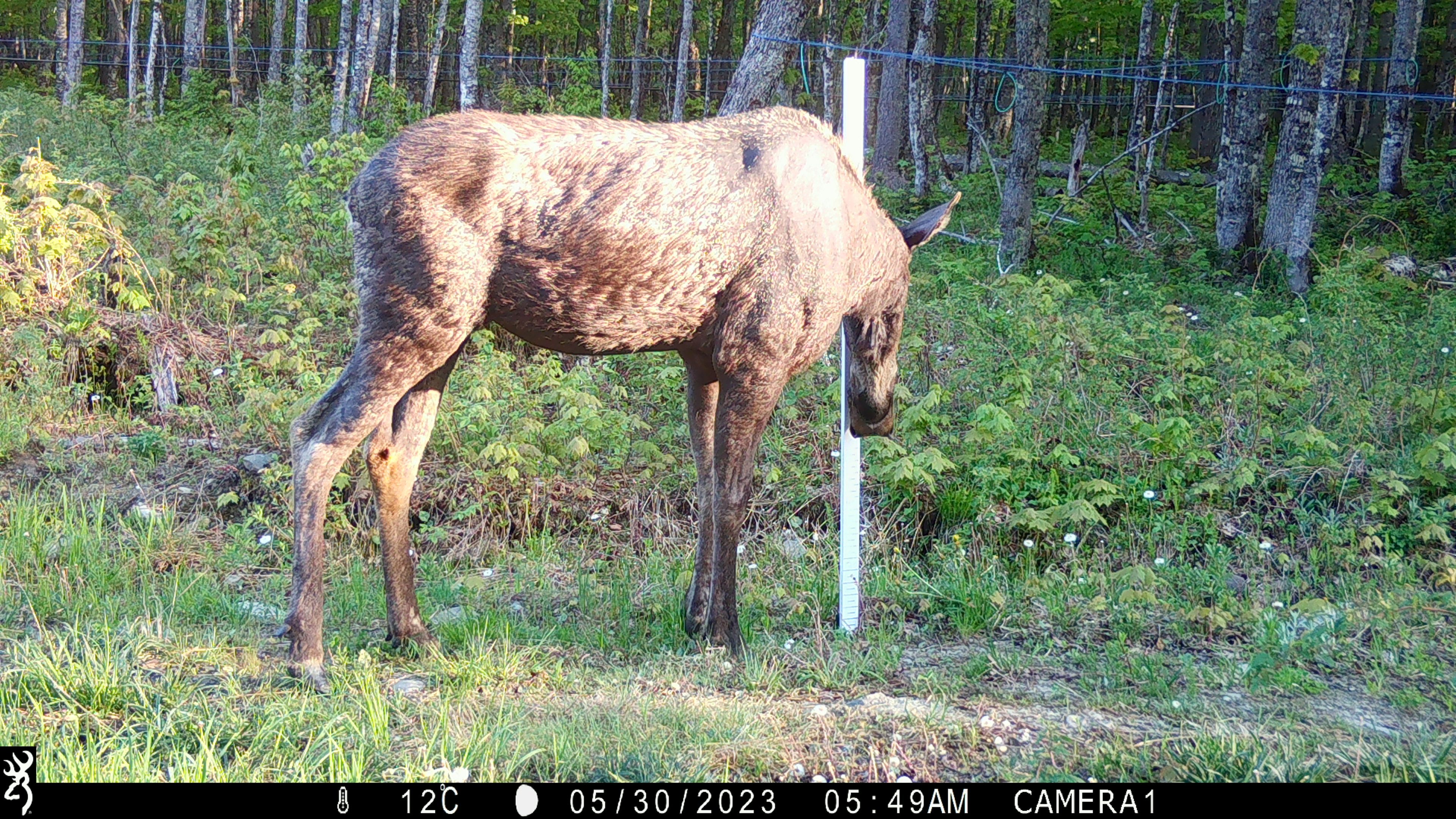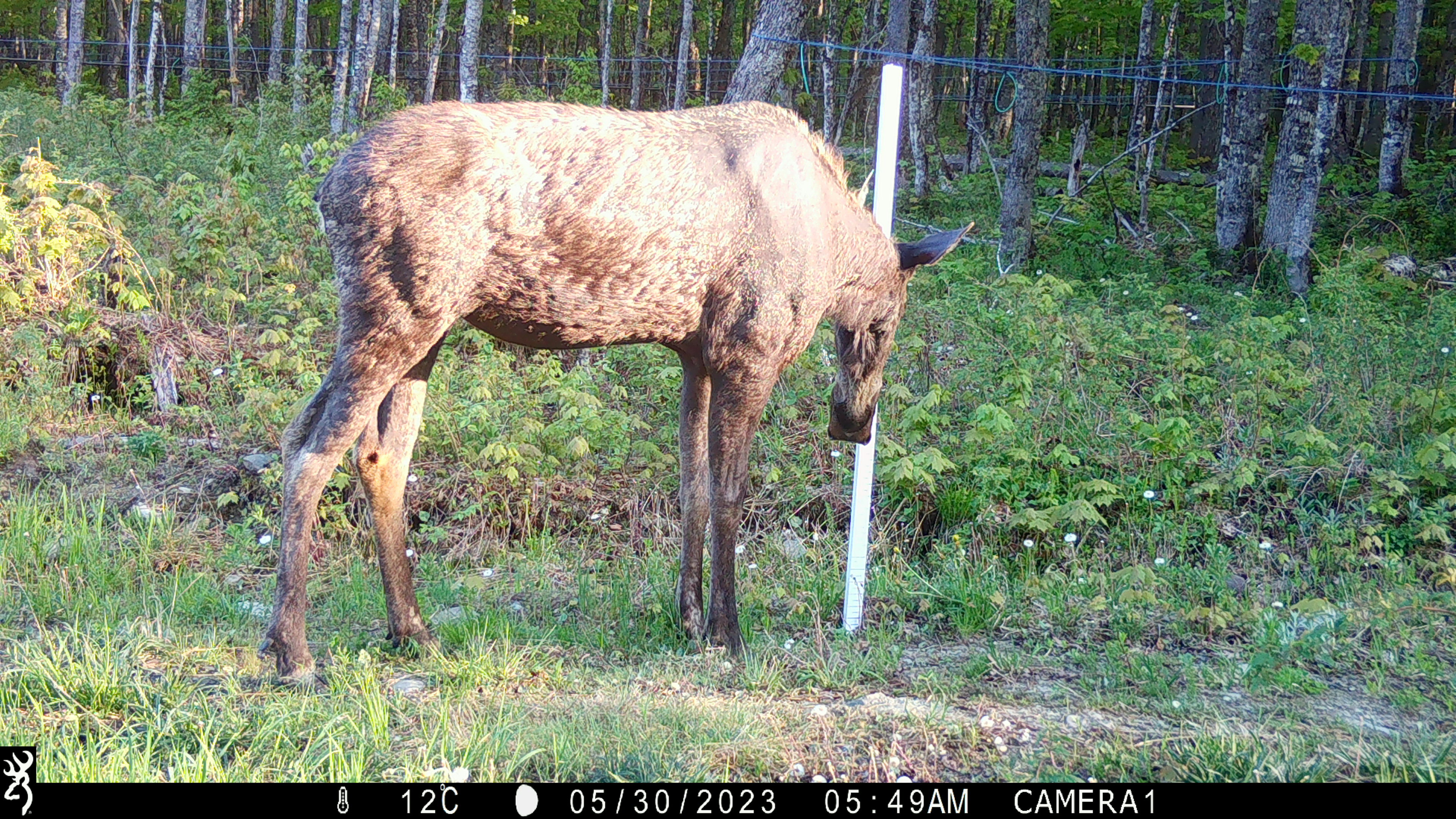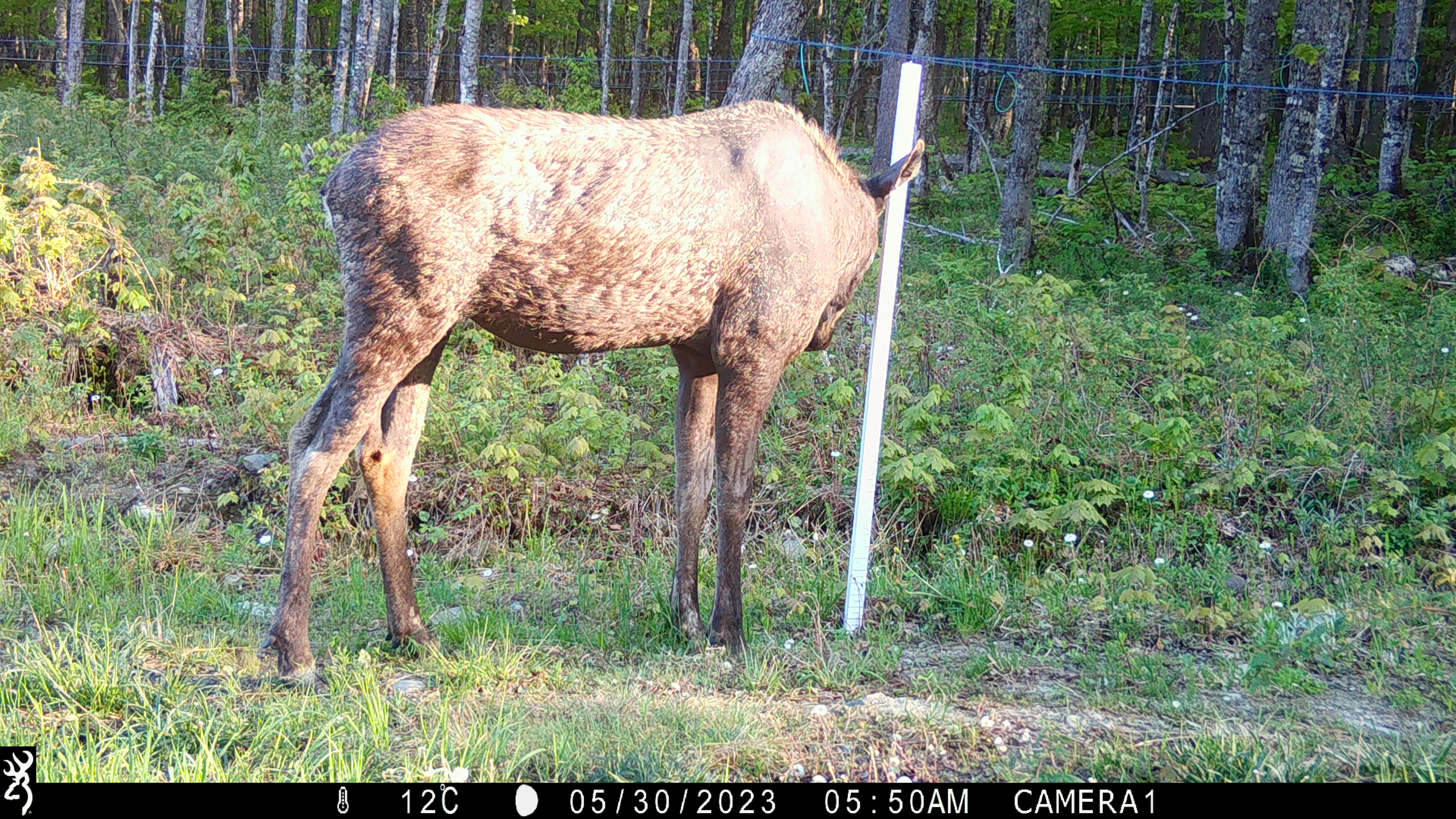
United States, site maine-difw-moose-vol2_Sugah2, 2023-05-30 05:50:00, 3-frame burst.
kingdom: Animalia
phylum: Chordata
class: Mammalia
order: Artiodactyla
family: Cervidae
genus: Alces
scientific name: Alces alces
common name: moose